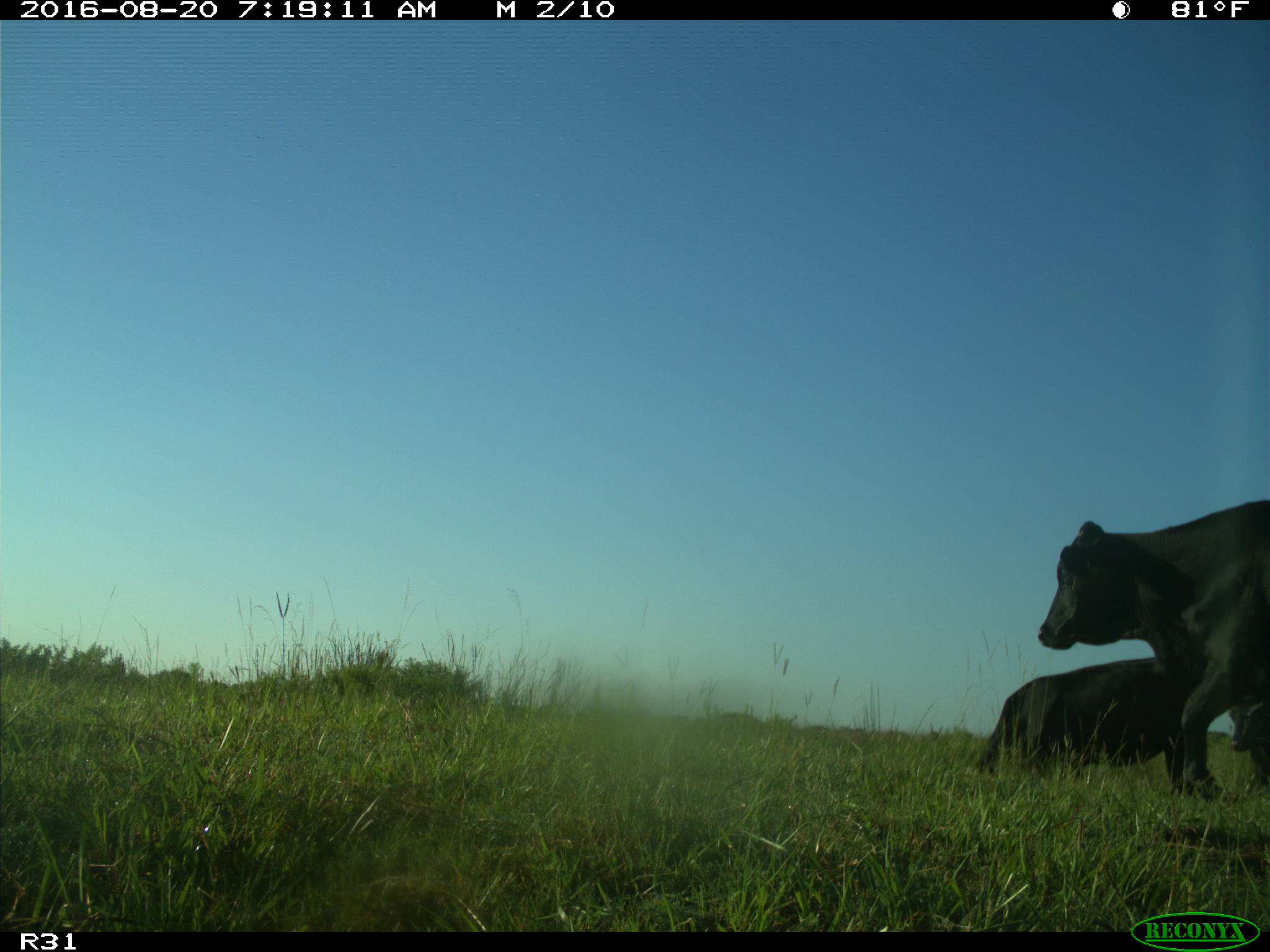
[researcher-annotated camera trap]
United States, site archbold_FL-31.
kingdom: Animalia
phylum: Chordata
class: Mammalia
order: Artiodactyla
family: Bovidae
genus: Bos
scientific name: Bos taurus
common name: domestic cow